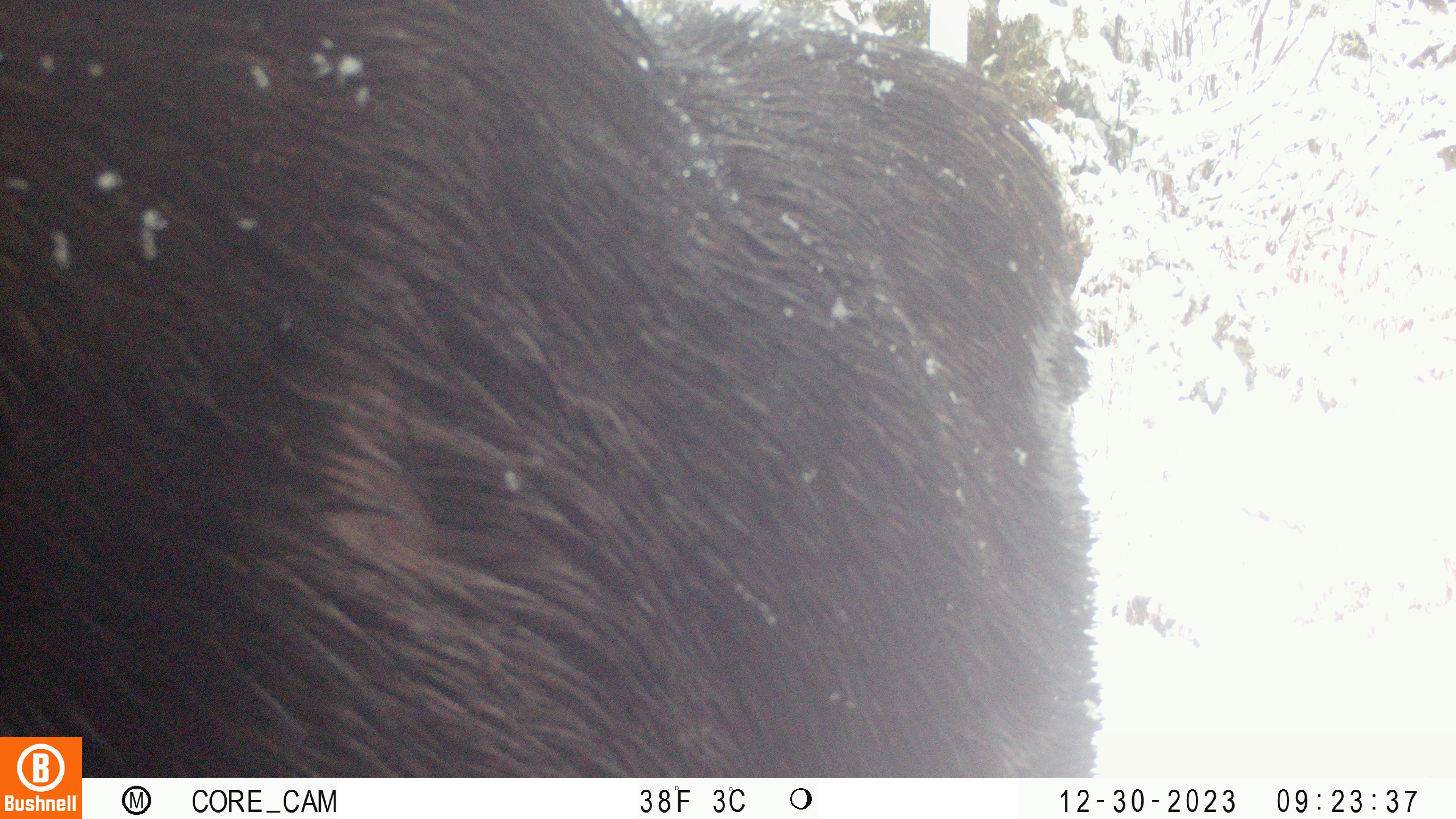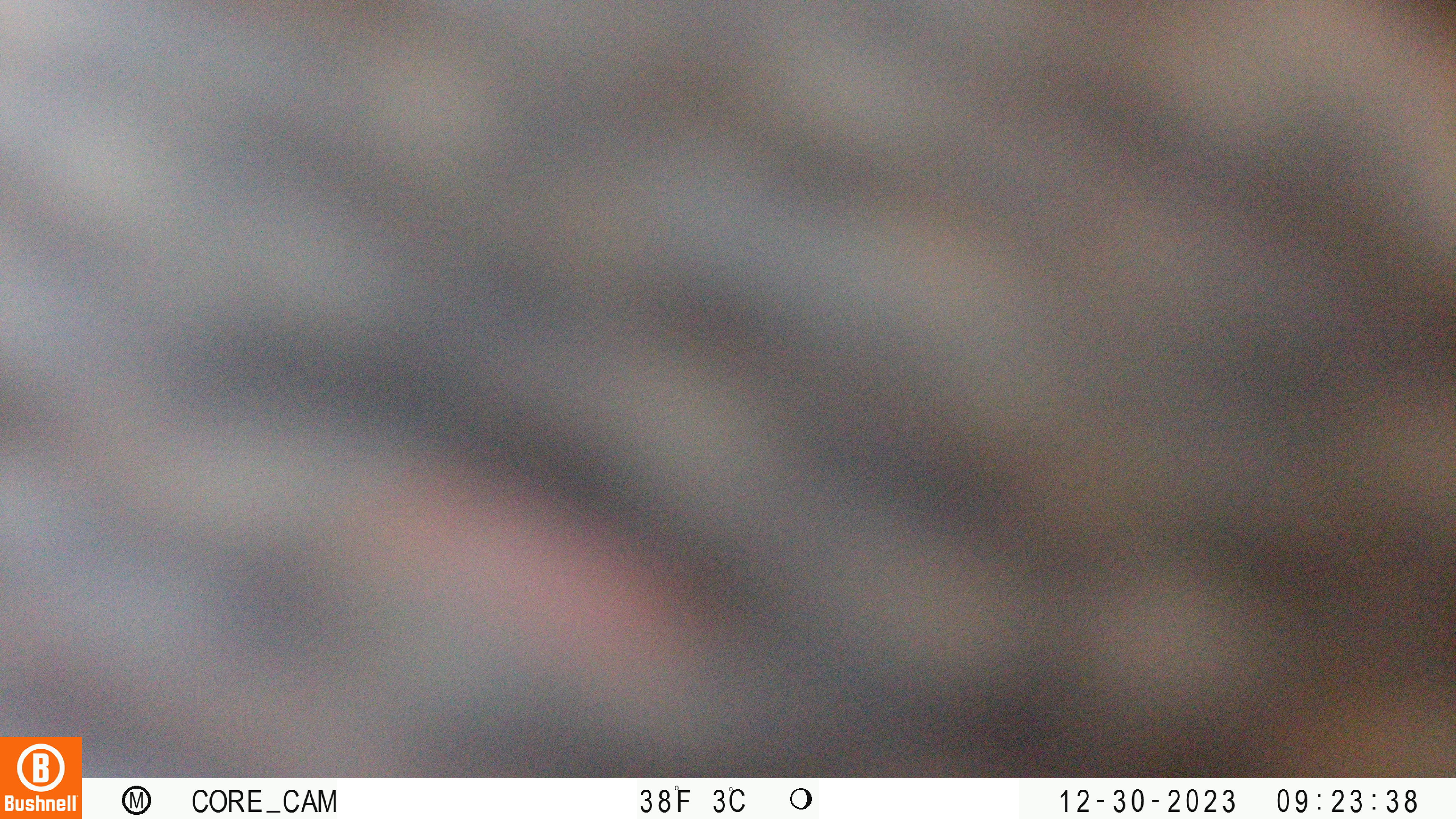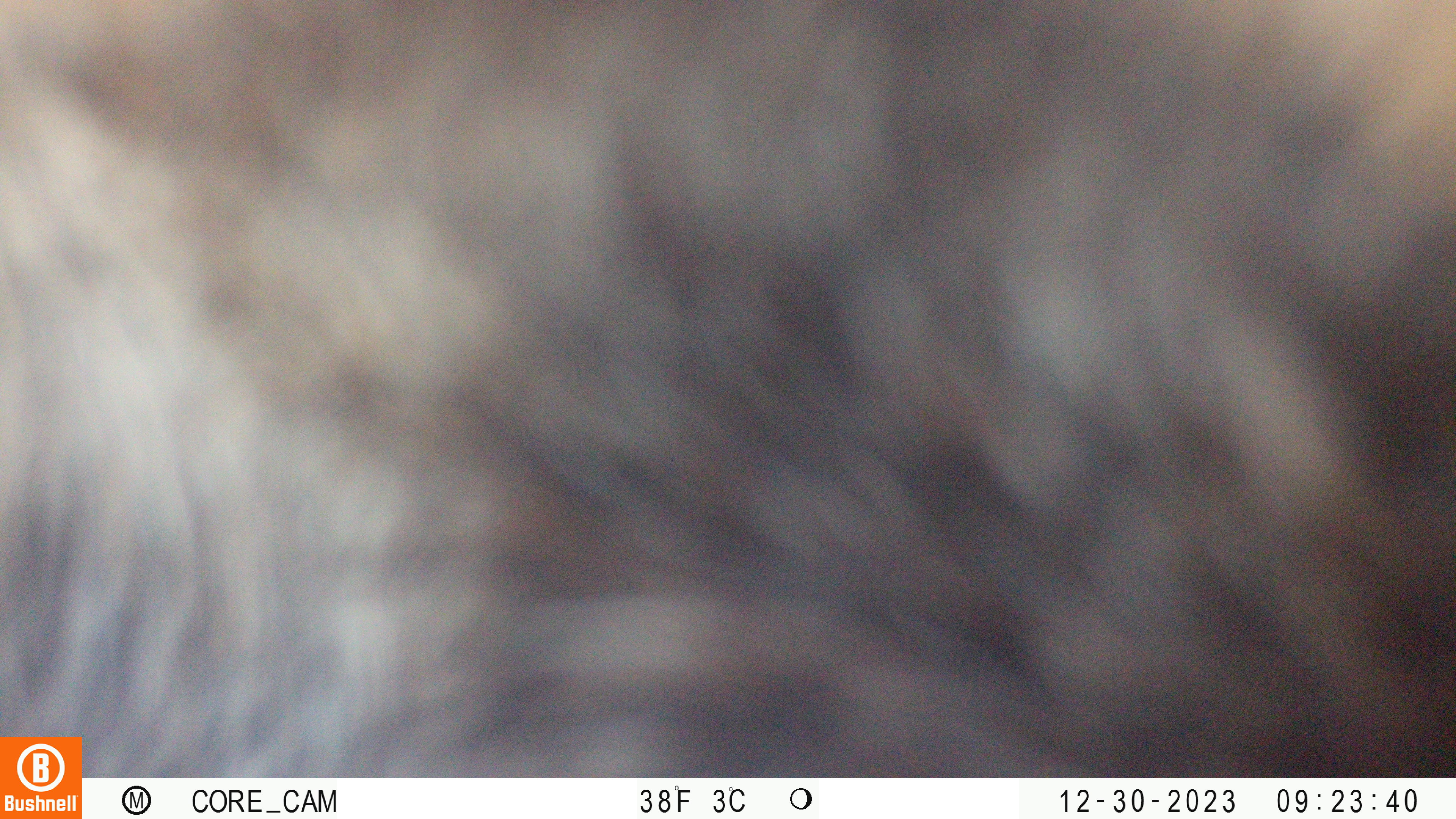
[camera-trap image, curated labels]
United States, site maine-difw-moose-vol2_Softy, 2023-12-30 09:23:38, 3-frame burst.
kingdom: Animalia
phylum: Chordata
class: Mammalia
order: Artiodactyla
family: Cervidae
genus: Alces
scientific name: Alces alces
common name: moose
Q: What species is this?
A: Moose (Alces alces).